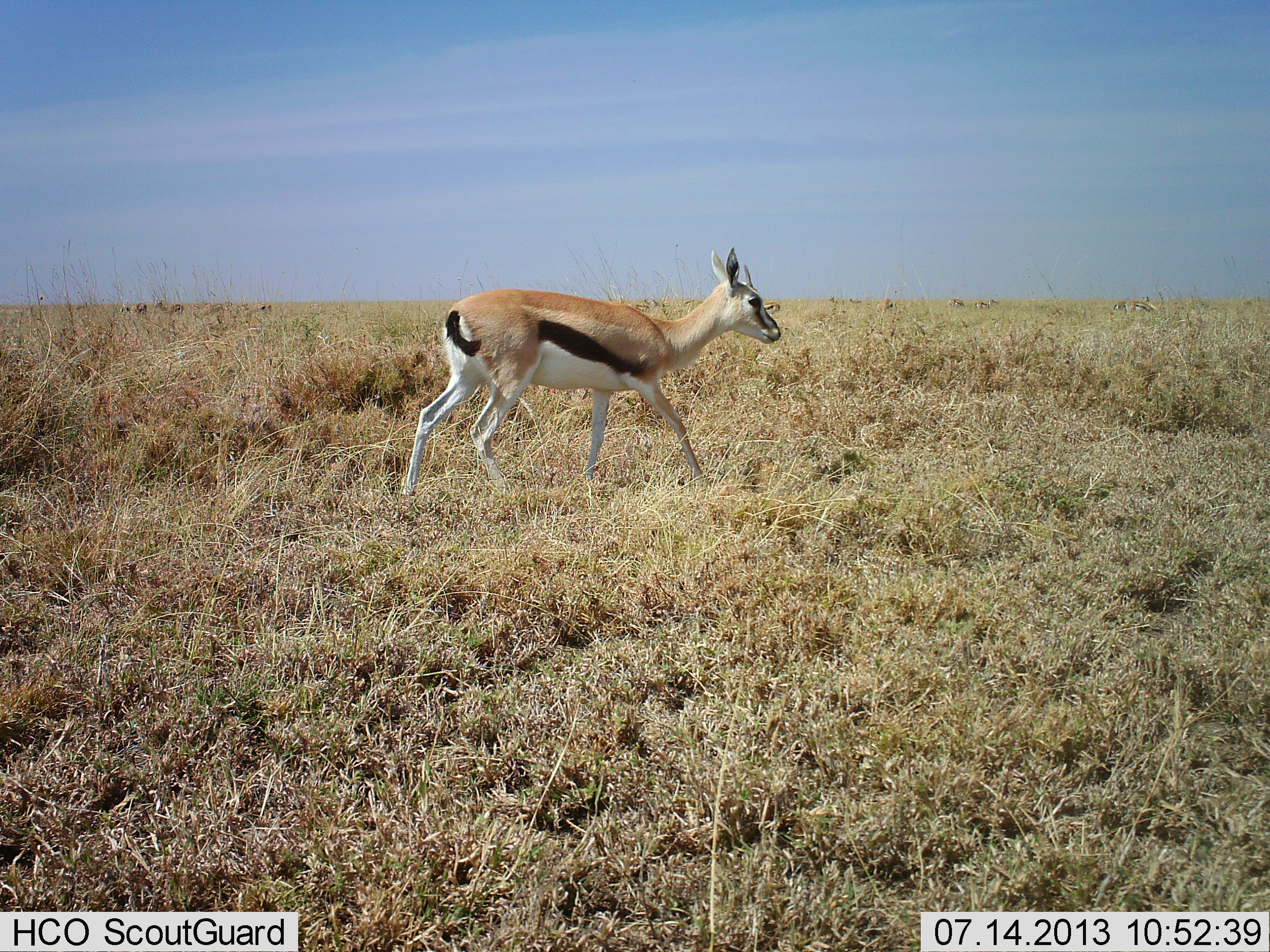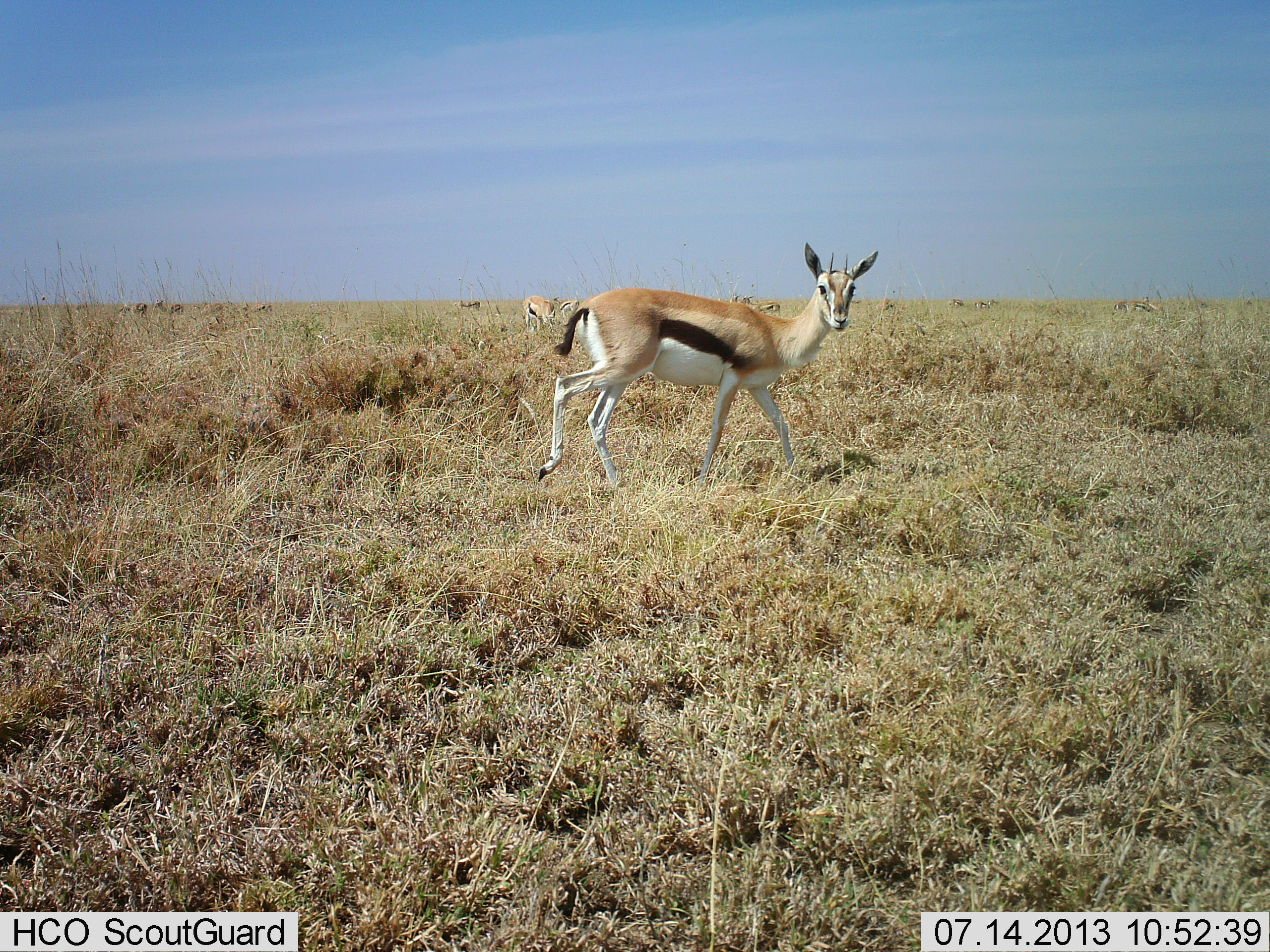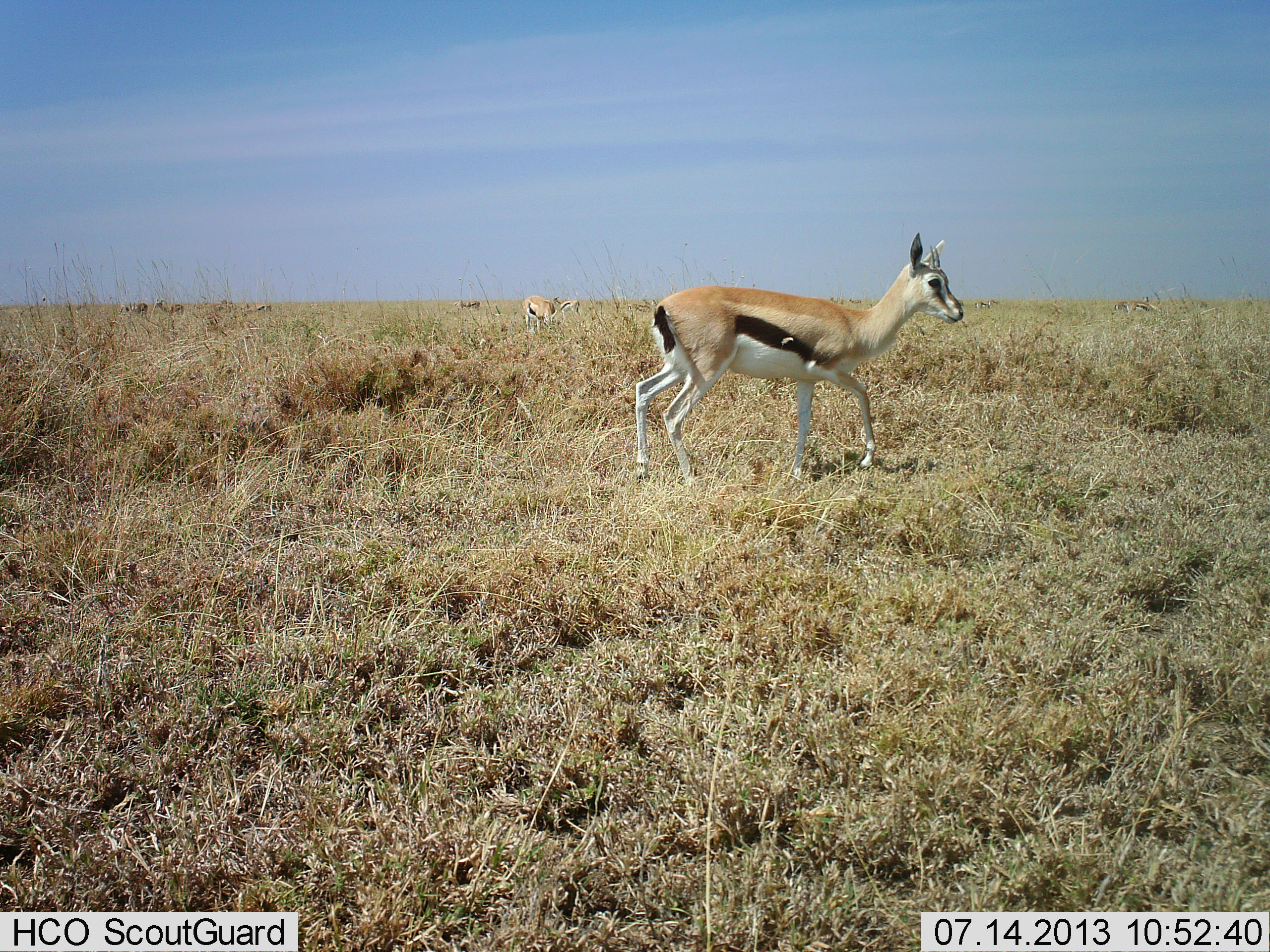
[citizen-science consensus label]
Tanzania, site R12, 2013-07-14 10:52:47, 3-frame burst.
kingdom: Animalia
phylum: Chordata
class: Mammalia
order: Artiodactyla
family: Bovidae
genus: Eudorcas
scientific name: Eudorcas thomsonii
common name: thomson's gazelle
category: gazellethomsons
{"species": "gazellethomsons (thomson's gazelle) (Eudorcas thomsonii)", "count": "4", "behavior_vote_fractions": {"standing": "40%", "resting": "0%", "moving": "100%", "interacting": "0%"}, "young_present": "0%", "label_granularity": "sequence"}